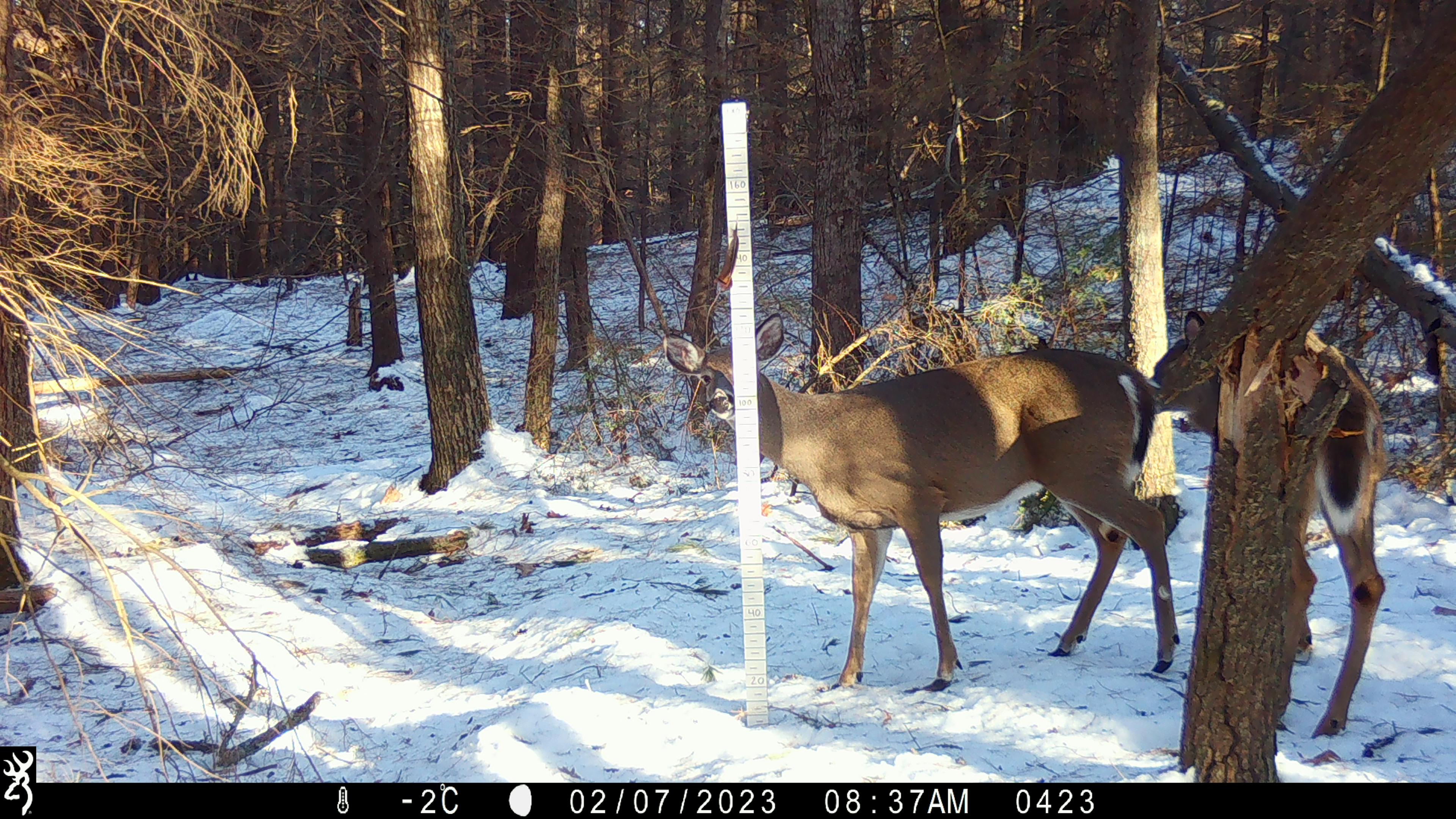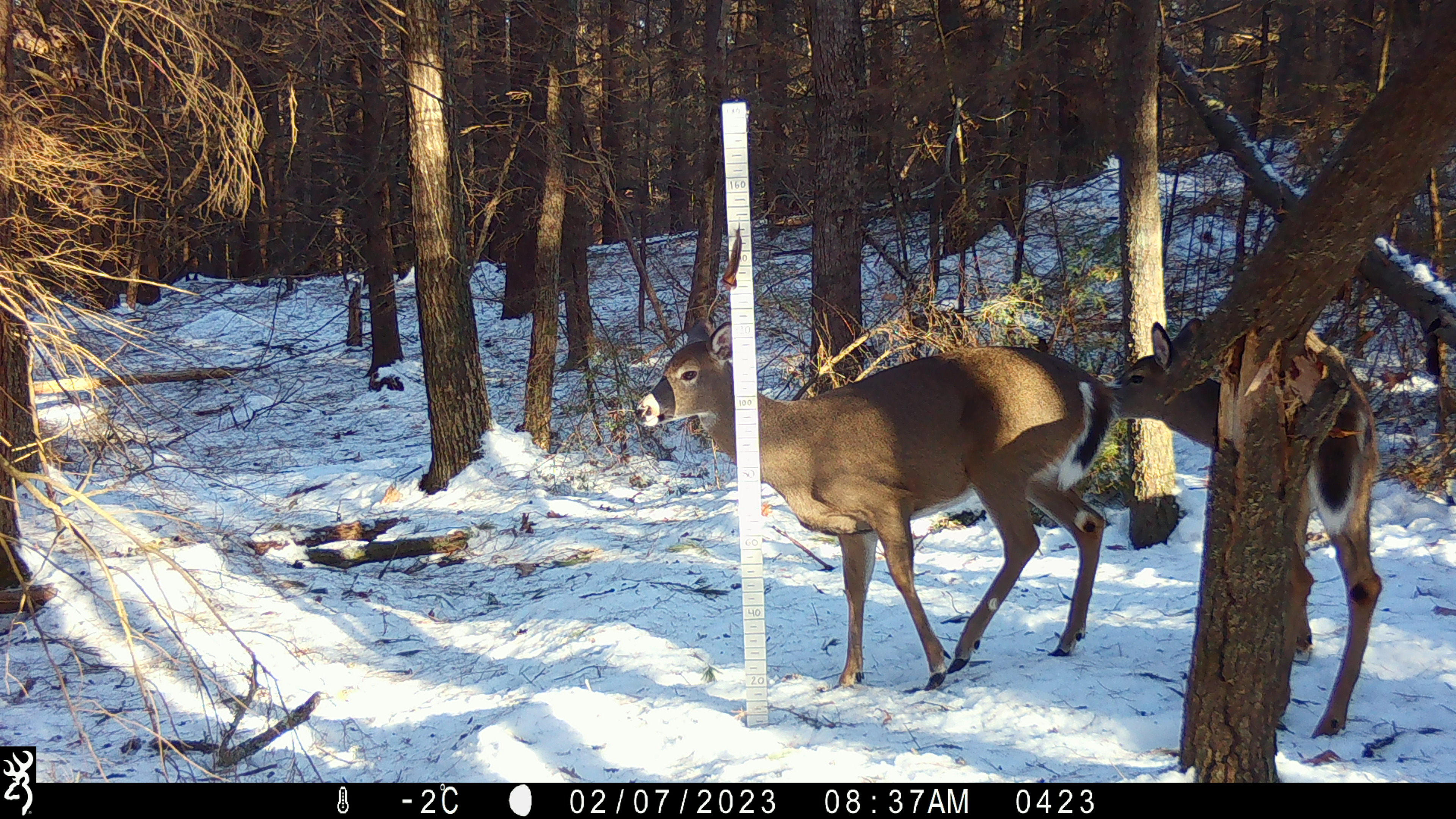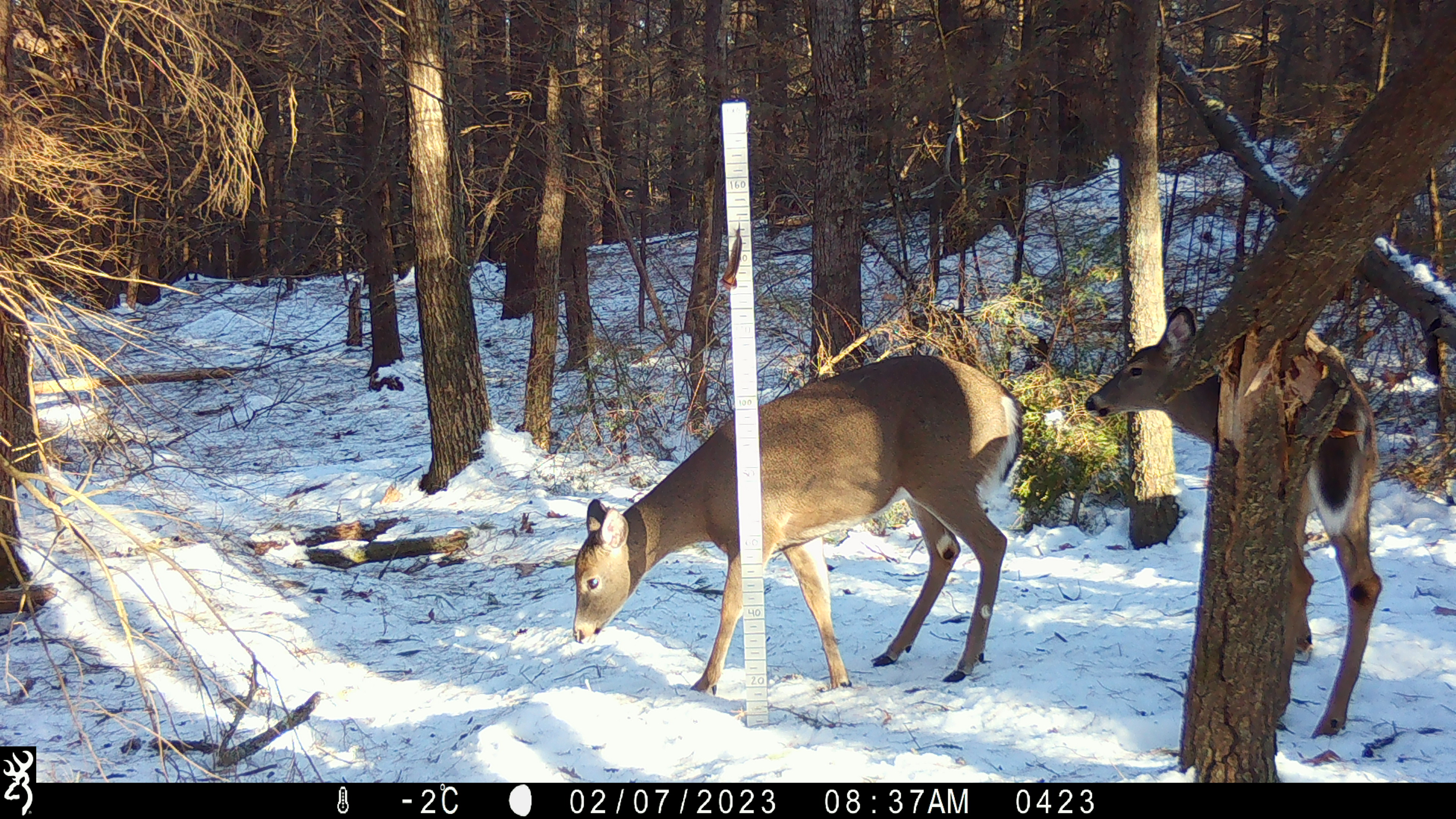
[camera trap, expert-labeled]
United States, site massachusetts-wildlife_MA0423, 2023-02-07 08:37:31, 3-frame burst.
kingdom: Animalia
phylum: Chordata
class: Mammalia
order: Artiodactyla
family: Cervidae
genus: Odocoileus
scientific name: Odocoileus virginianus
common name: white-tailed deer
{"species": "white-tailed deer (Odocoileus virginianus)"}